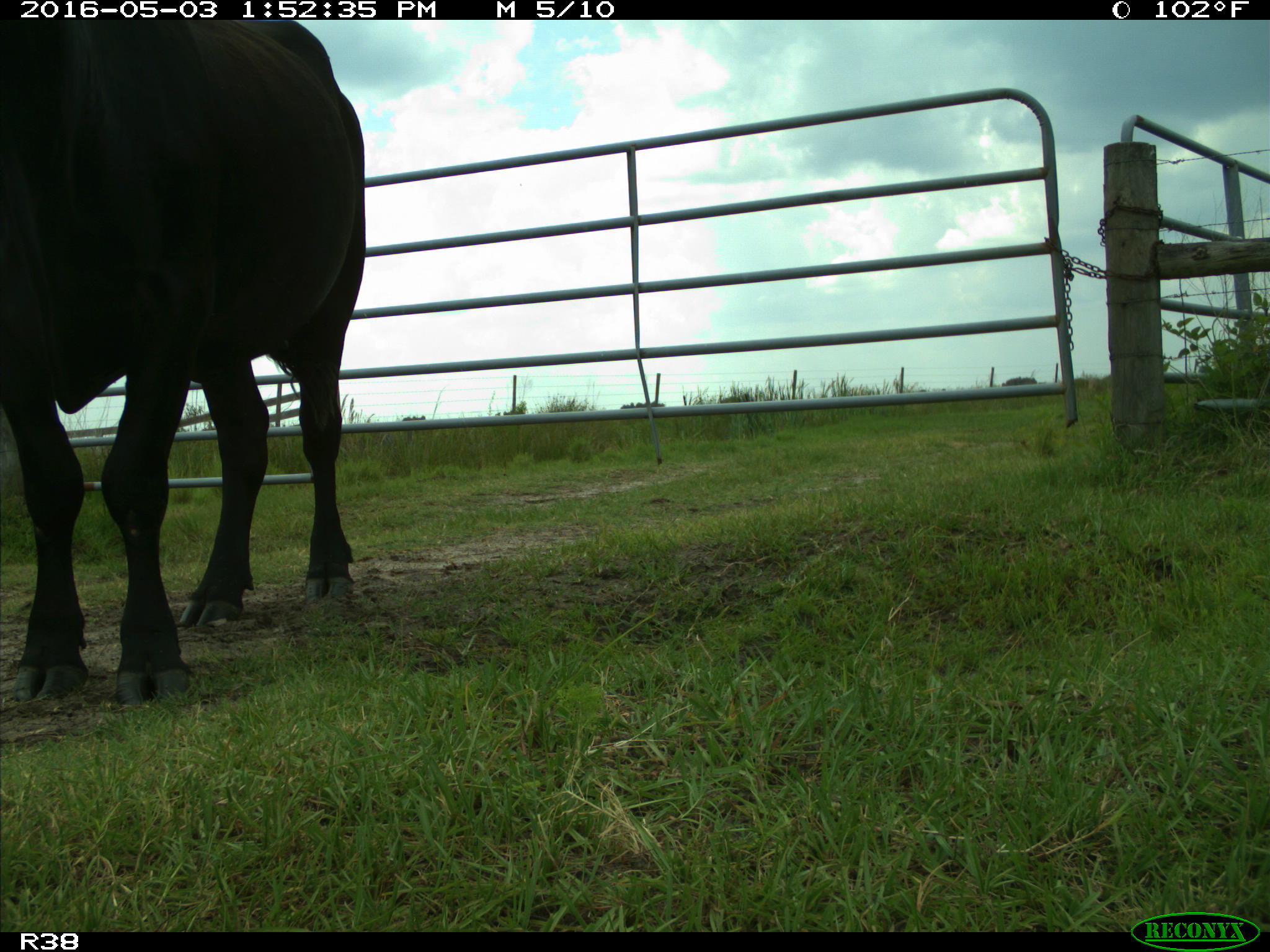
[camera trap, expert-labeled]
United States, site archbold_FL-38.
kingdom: Animalia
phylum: Chordata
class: Mammalia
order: Artiodactyla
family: Bovidae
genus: Bos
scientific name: Bos taurus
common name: domestic cow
Bos taurus (domestic cow).